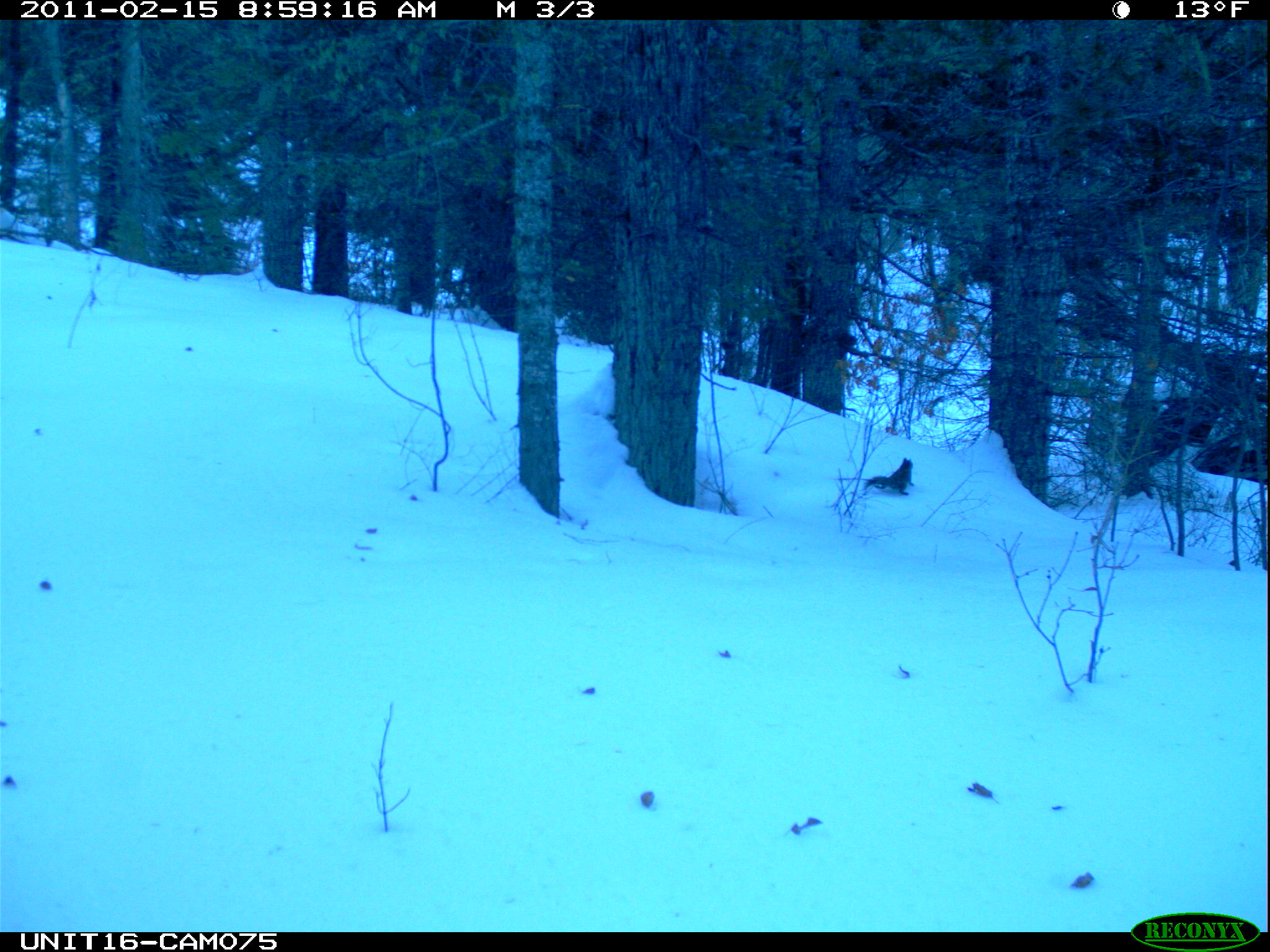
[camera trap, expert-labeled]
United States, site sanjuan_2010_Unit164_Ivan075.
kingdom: Animalia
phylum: Chordata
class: Mammalia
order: Rodentia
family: Sciuridae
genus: Tamiasciurus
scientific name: Tamiasciurus hudsonicus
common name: american red squirrel